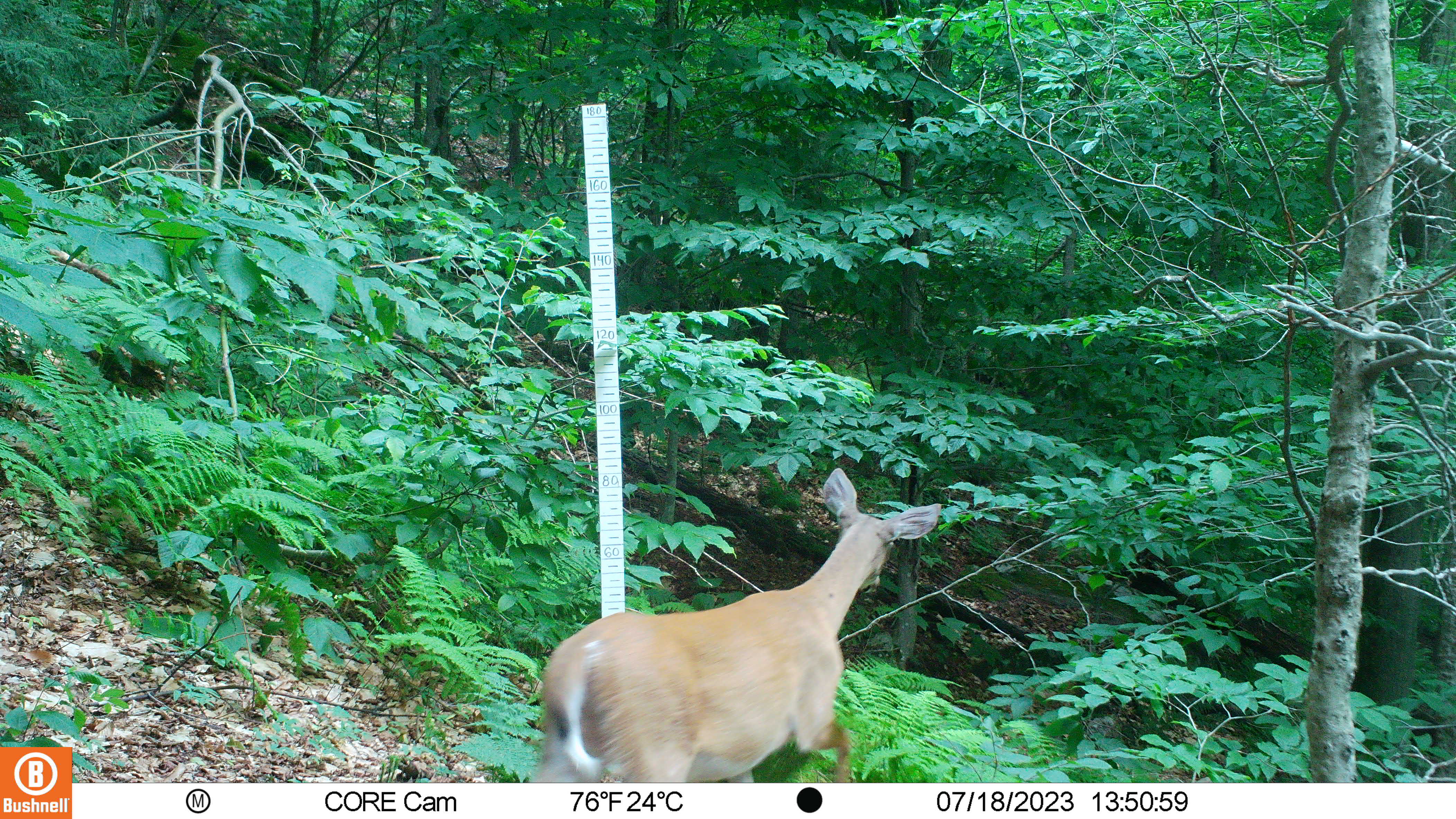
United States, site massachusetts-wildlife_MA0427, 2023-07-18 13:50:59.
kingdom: Animalia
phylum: Chordata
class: Mammalia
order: Artiodactyla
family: Cervidae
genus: Odocoileus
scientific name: Odocoileus virginianus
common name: white-tailed deer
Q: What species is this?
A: White-tailed deer (Odocoileus virginianus).